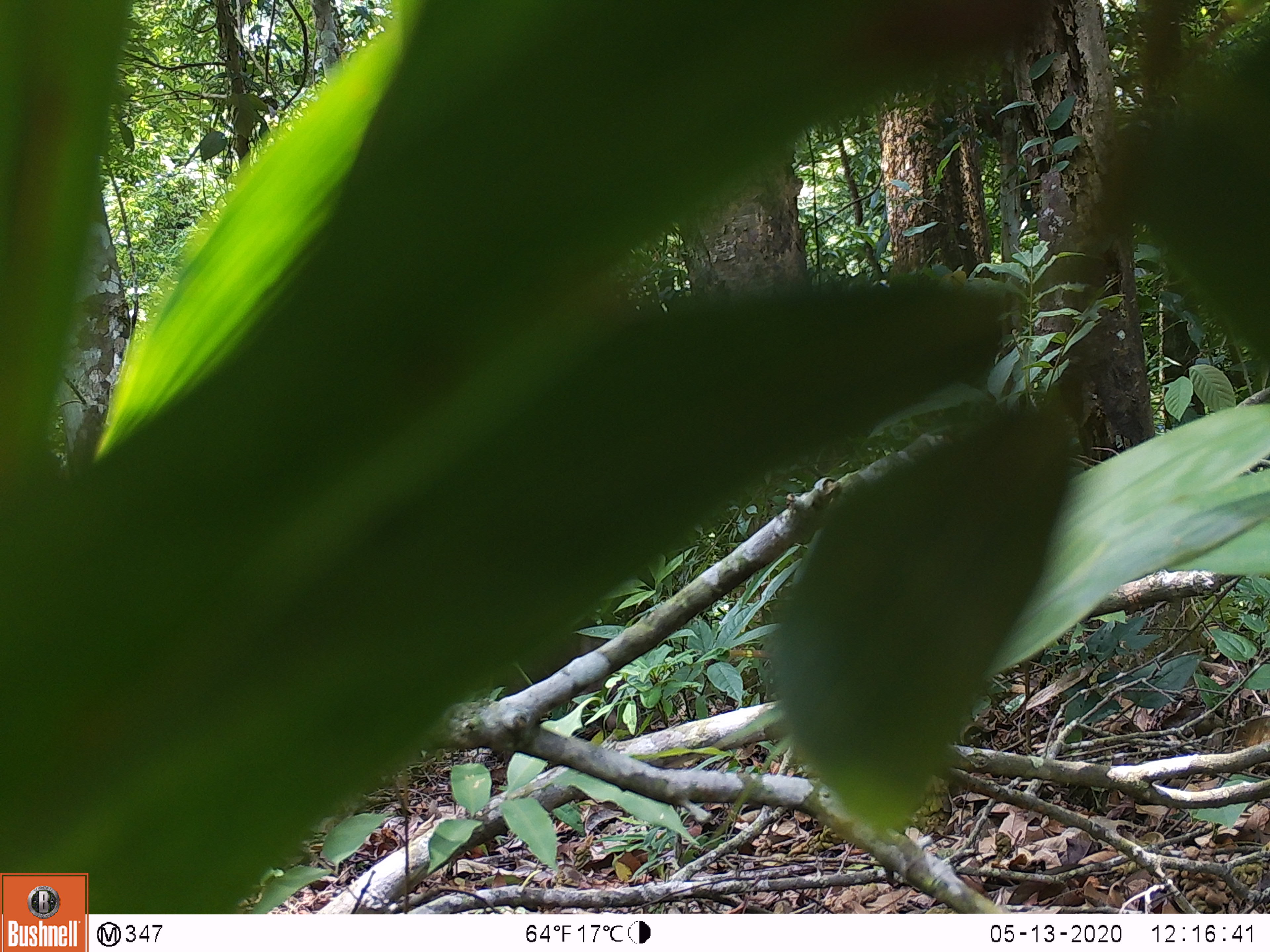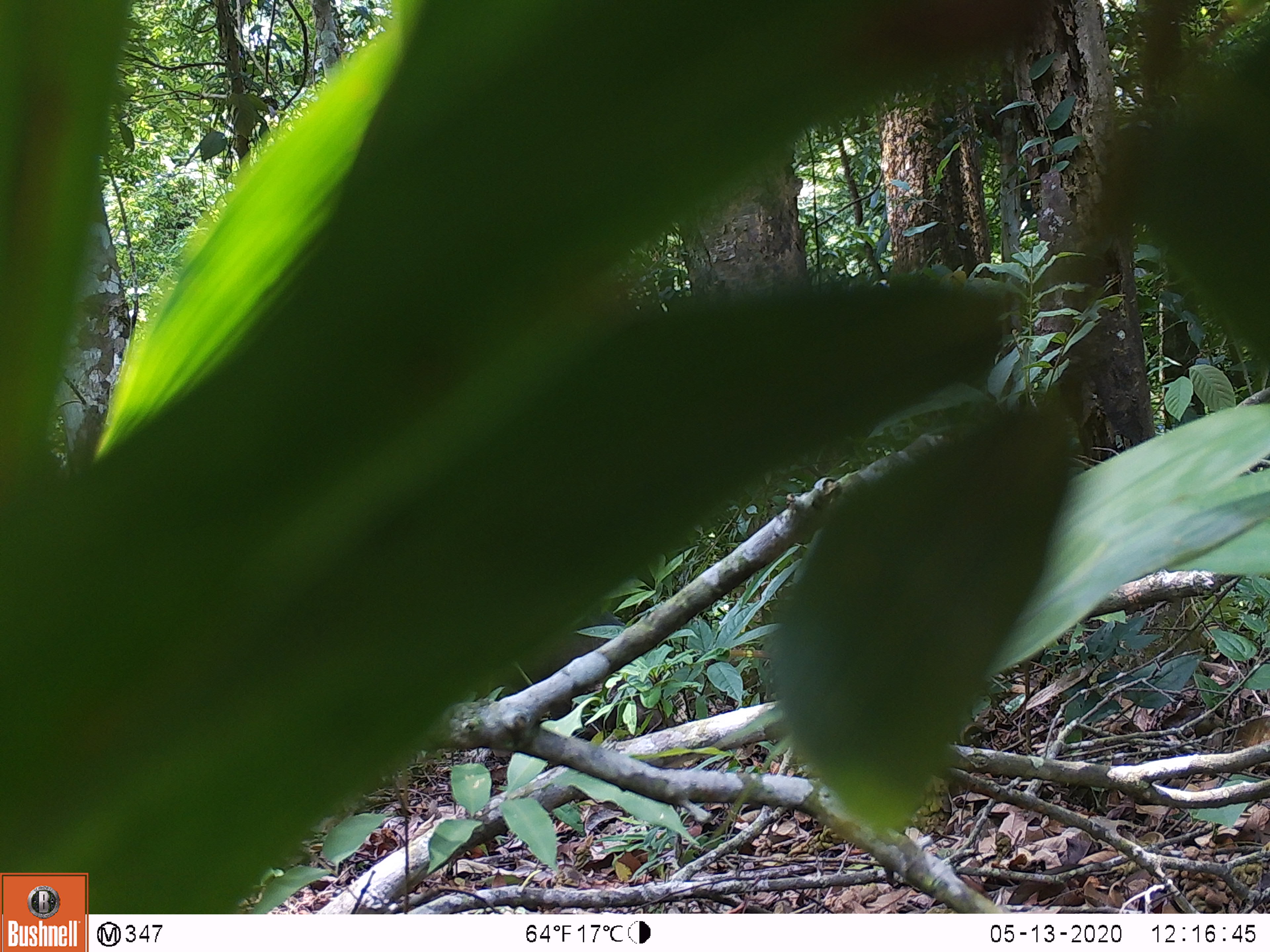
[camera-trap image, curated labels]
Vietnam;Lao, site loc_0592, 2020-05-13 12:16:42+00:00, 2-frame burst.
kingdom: Animalia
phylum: Chordata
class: Mammalia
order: Artiodactyla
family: Suidae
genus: Sus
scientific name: Sus scrofa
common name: eurasian wild pig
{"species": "eurasian wild pig (Sus scrofa)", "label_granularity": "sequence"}